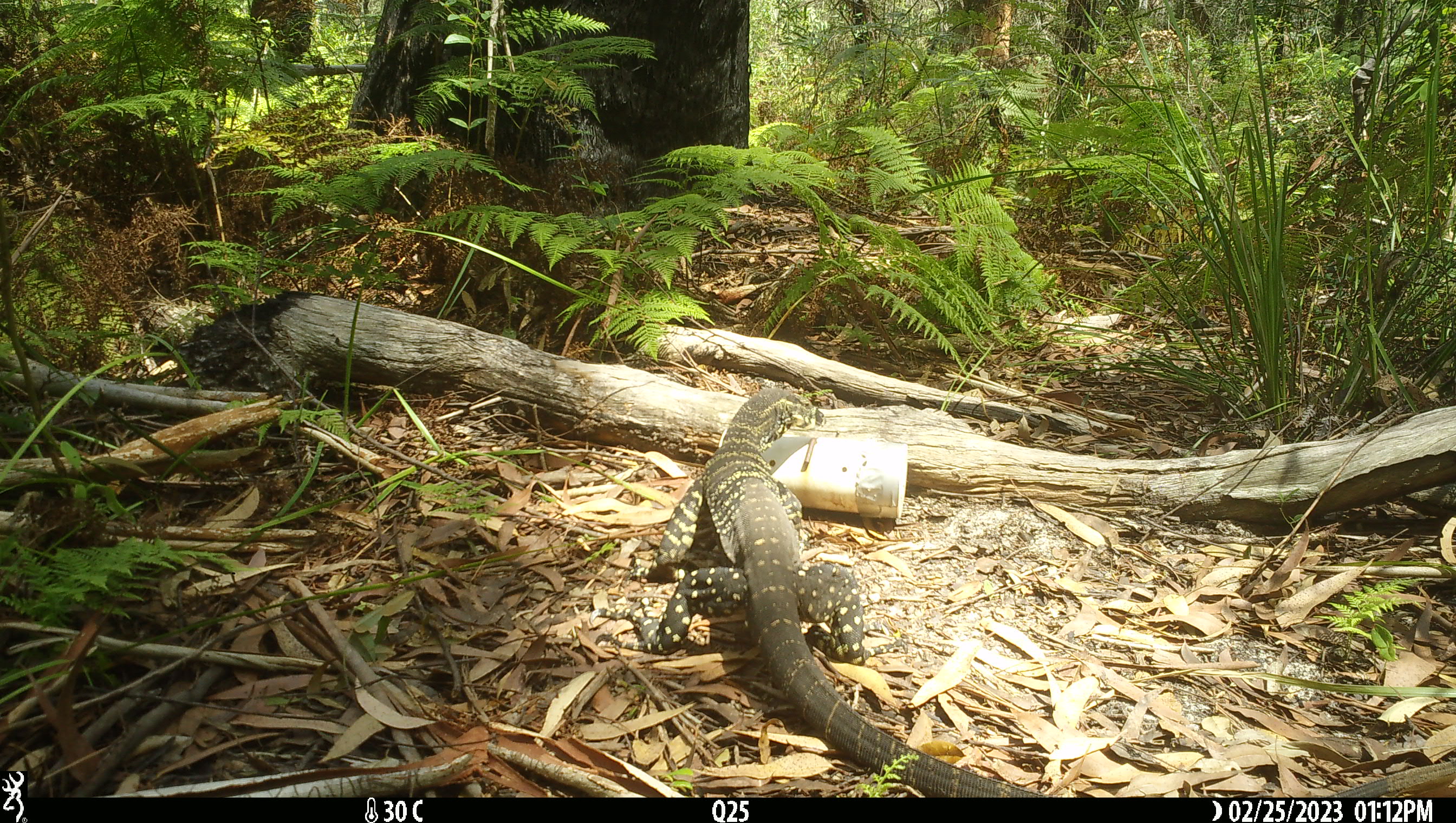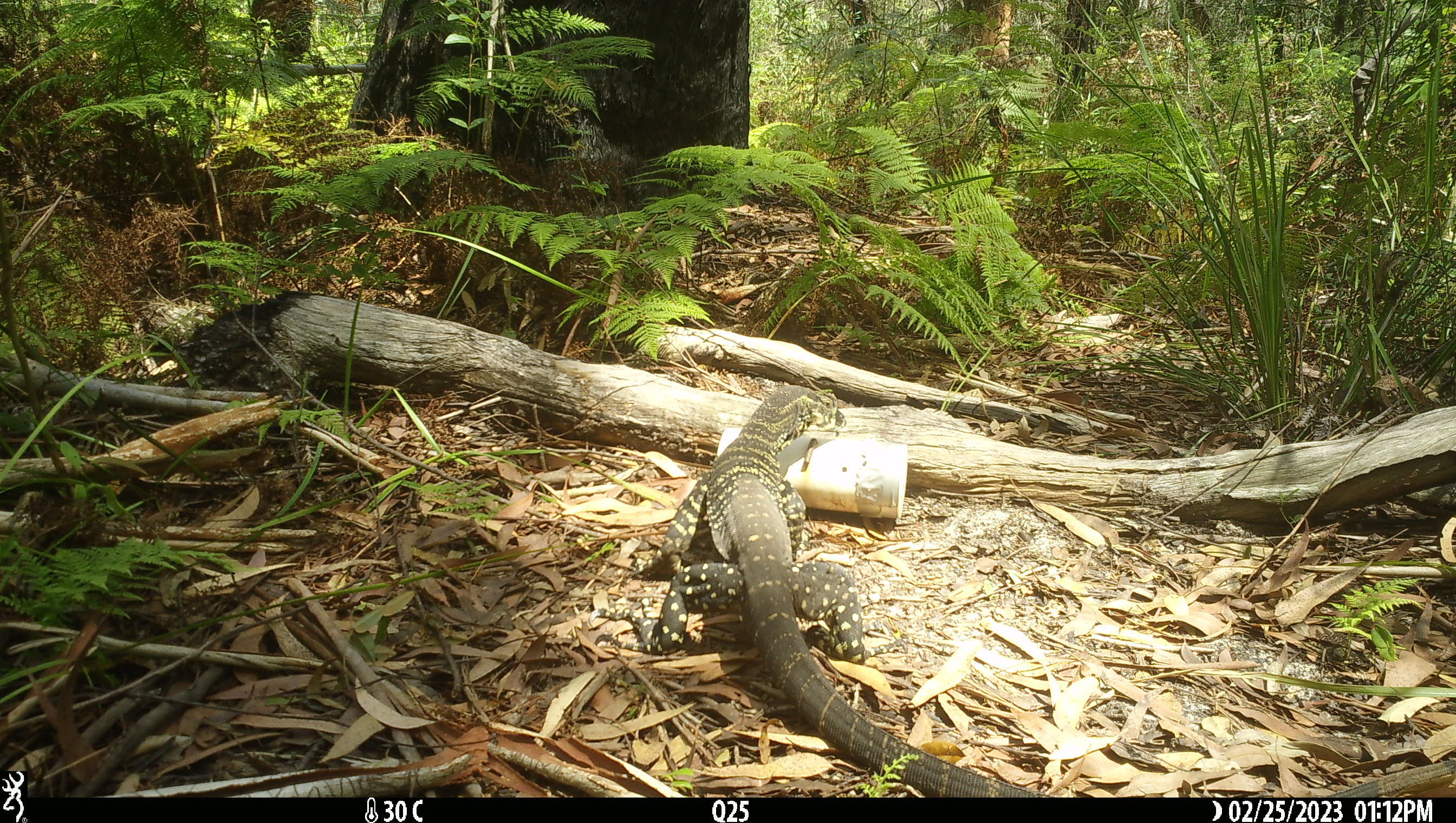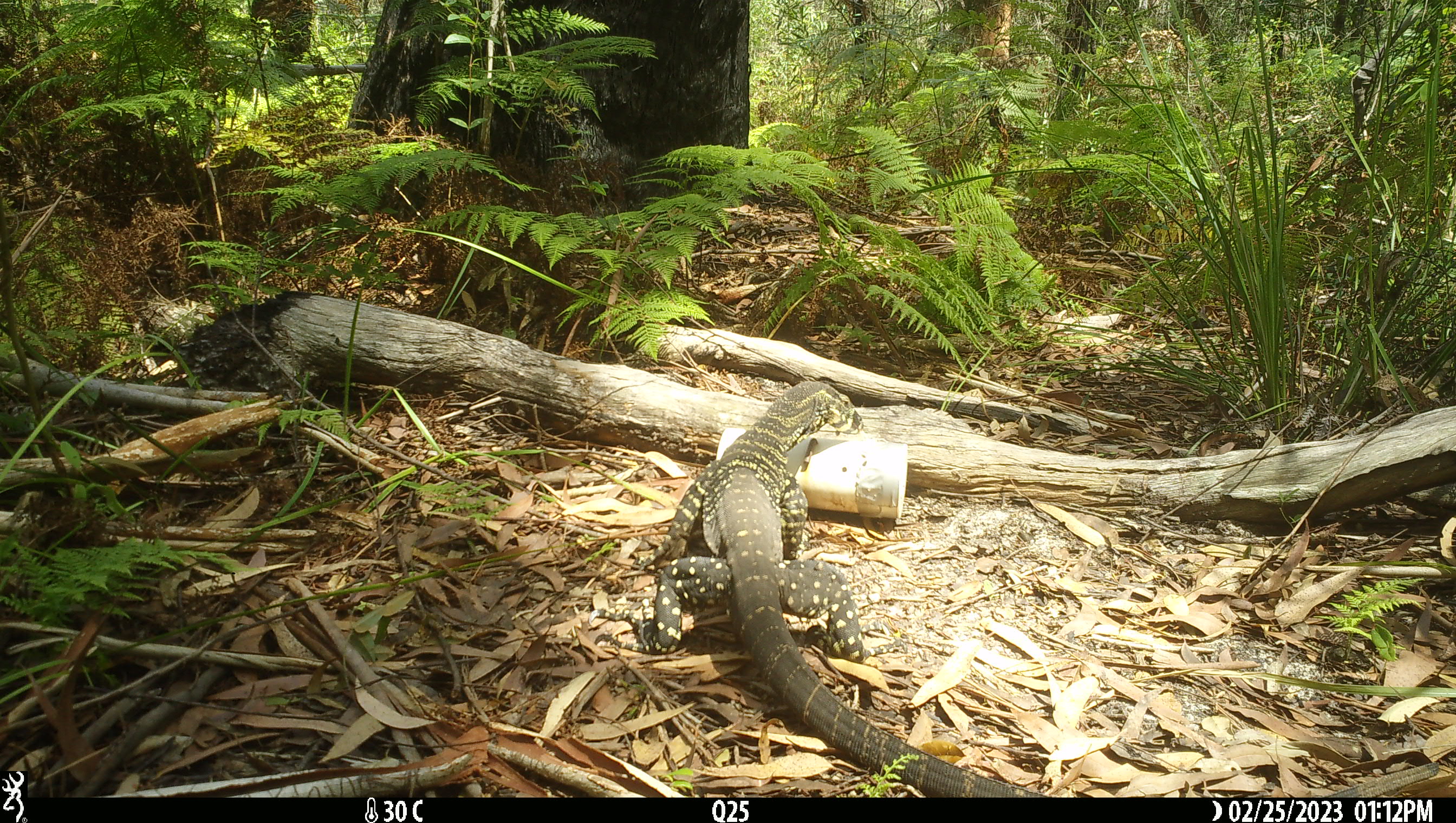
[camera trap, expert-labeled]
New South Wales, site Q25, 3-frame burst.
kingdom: Animalia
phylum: Chordata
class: Reptilia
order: Squamata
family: Varanidae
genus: Varanus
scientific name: Varanus varius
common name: lace monitor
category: goanna